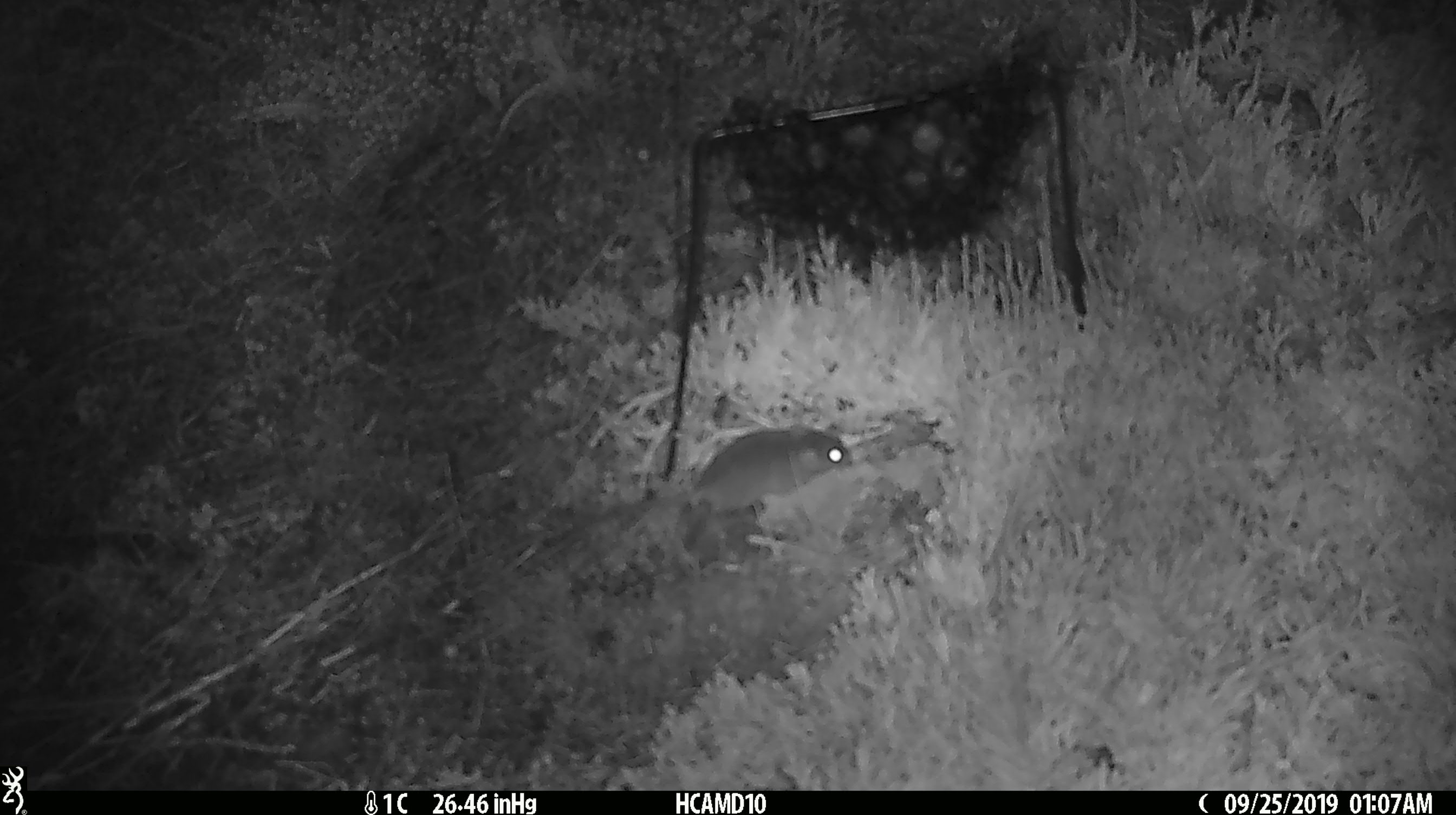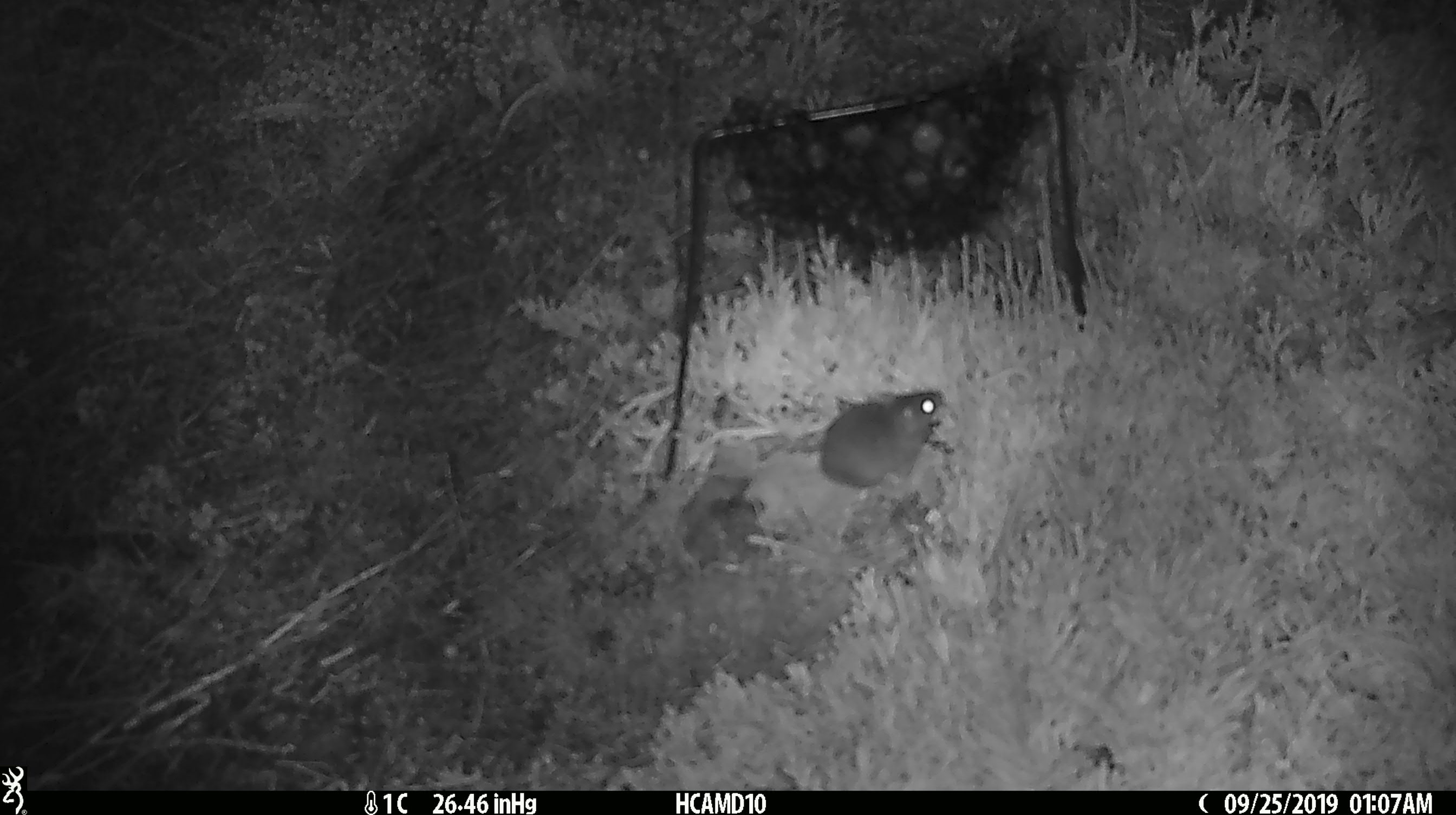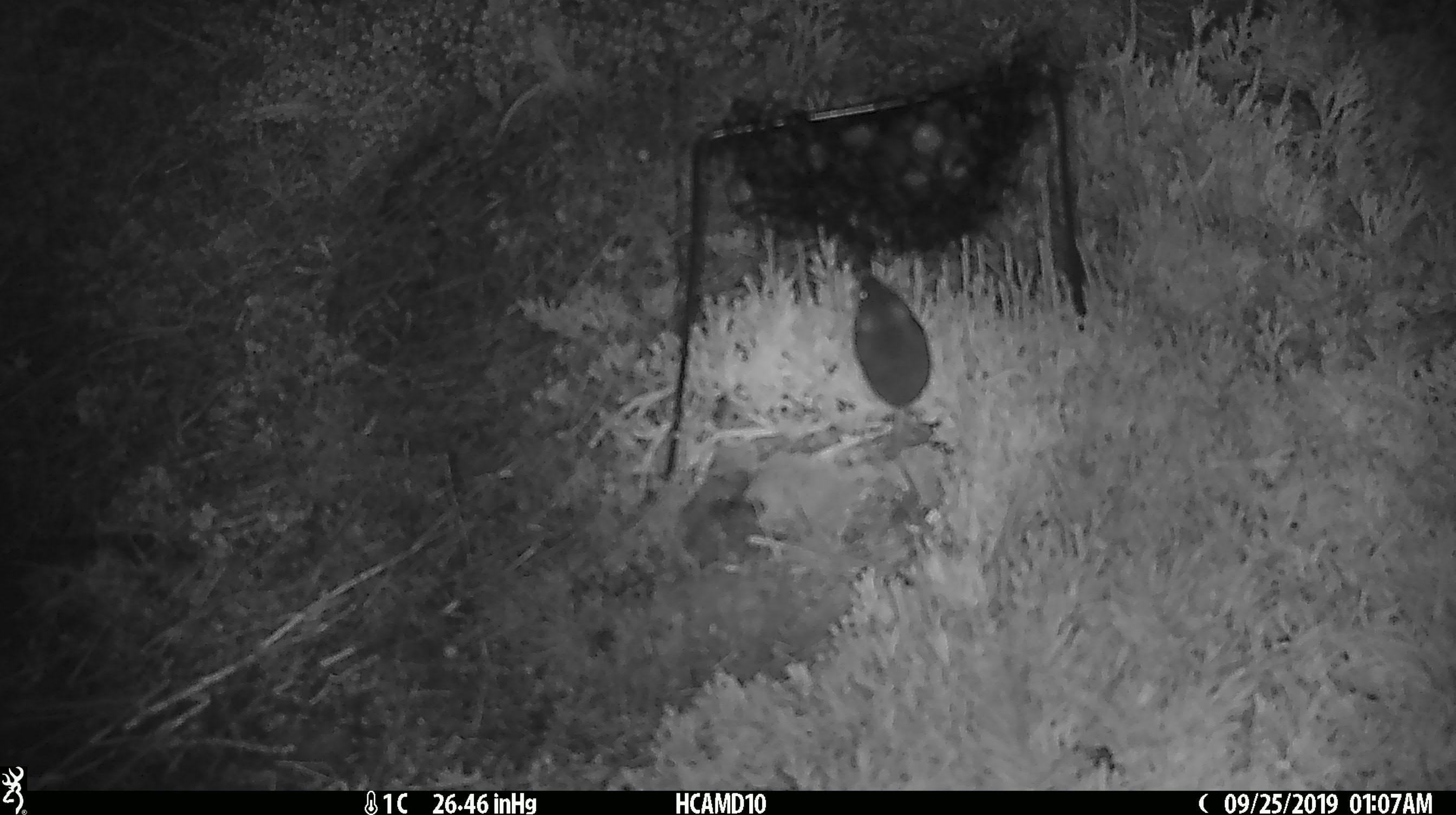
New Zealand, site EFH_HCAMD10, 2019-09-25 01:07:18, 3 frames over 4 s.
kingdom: Animalia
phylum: Chordata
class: Mammalia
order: Rodentia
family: Muridae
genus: Mus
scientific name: Mus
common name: mouse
Mouse (Mus).